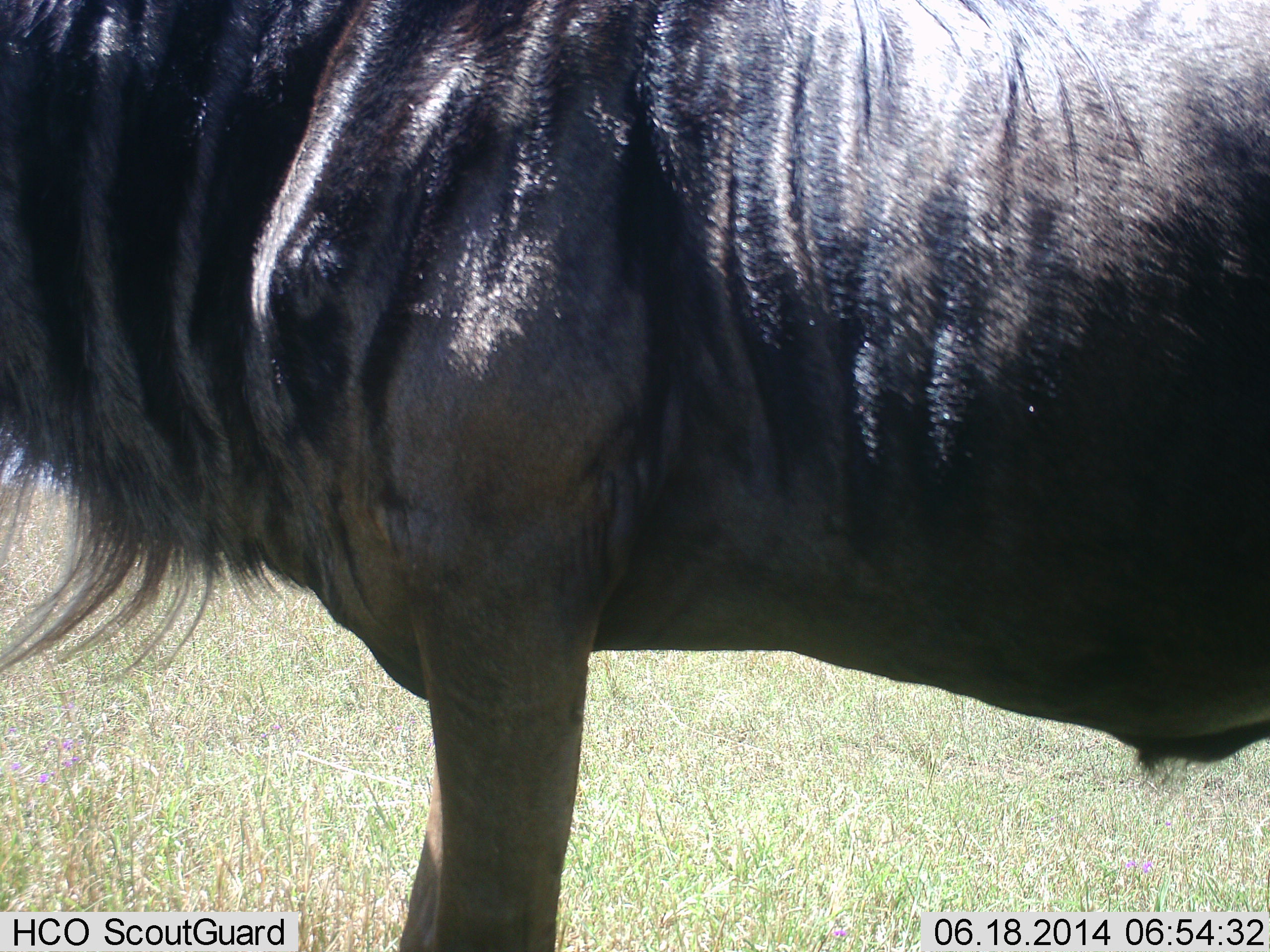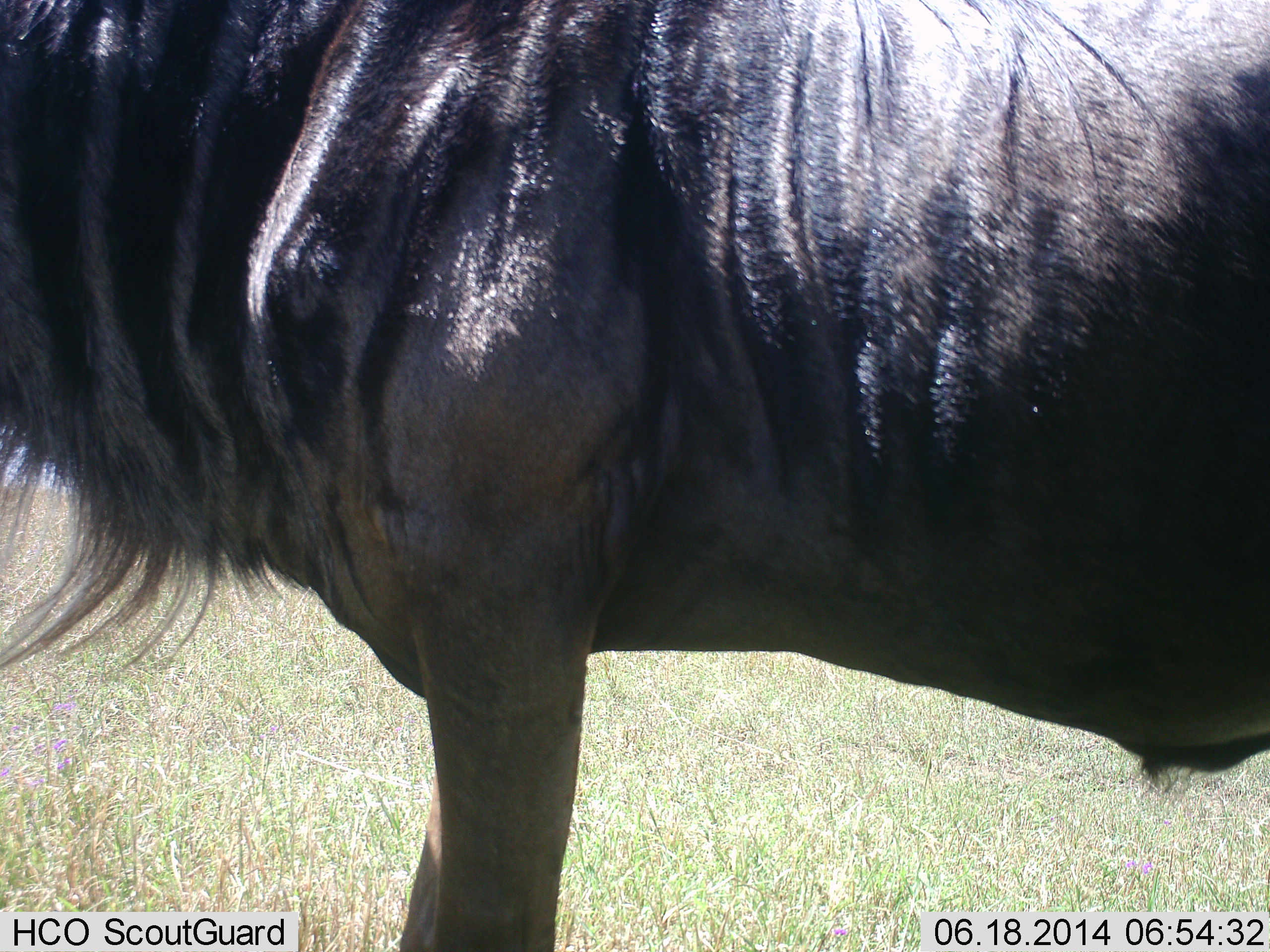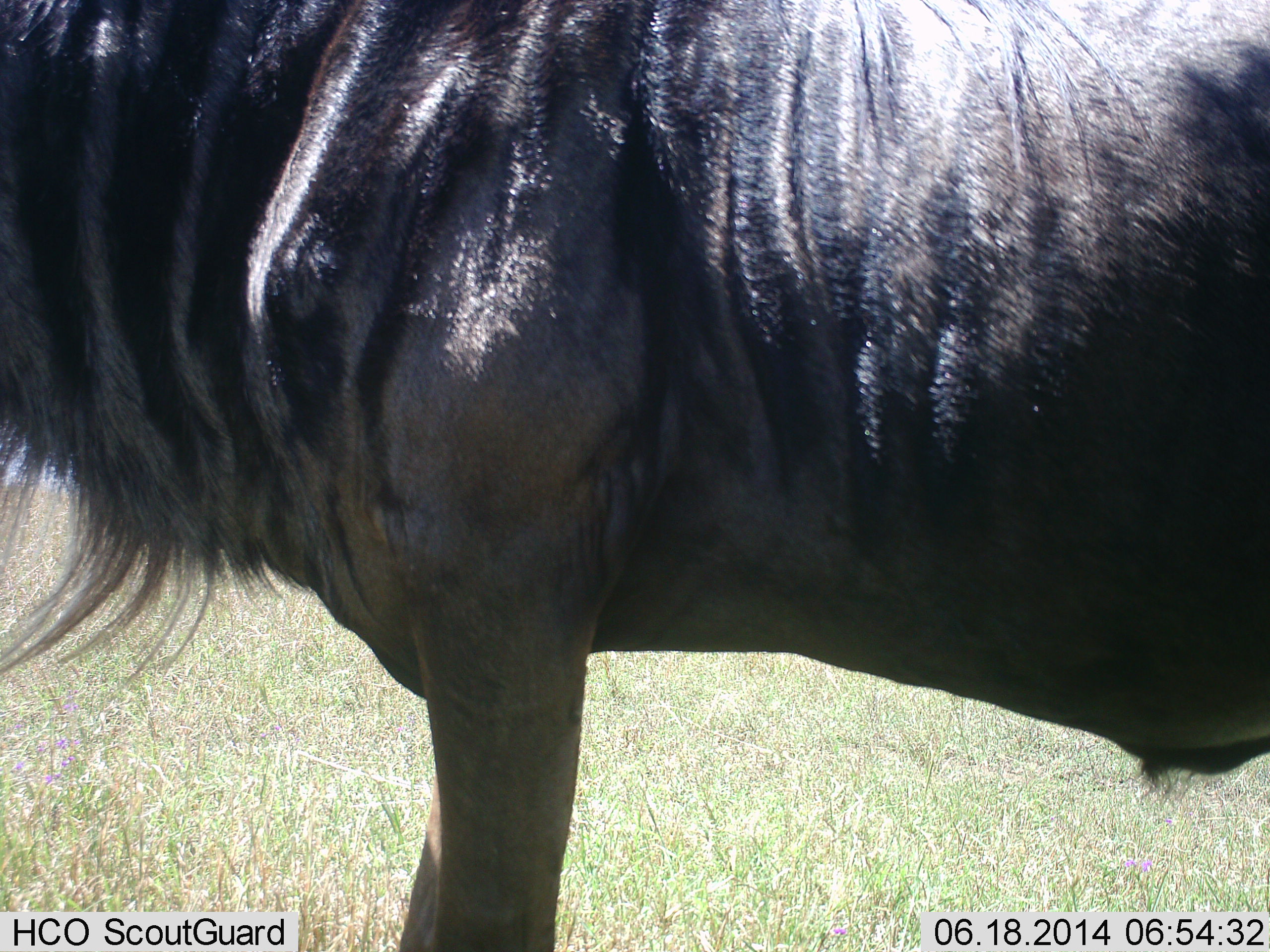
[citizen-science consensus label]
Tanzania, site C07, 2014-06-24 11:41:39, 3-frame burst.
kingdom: Animalia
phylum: Chordata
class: Mammalia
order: Artiodactyla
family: Bovidae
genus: Connochaetes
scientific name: Connochaetes taurinus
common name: blue wildebeest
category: wildebeest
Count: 1.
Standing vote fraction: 100%.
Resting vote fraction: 0%.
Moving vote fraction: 0%.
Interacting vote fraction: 0%.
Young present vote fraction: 0%.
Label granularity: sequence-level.